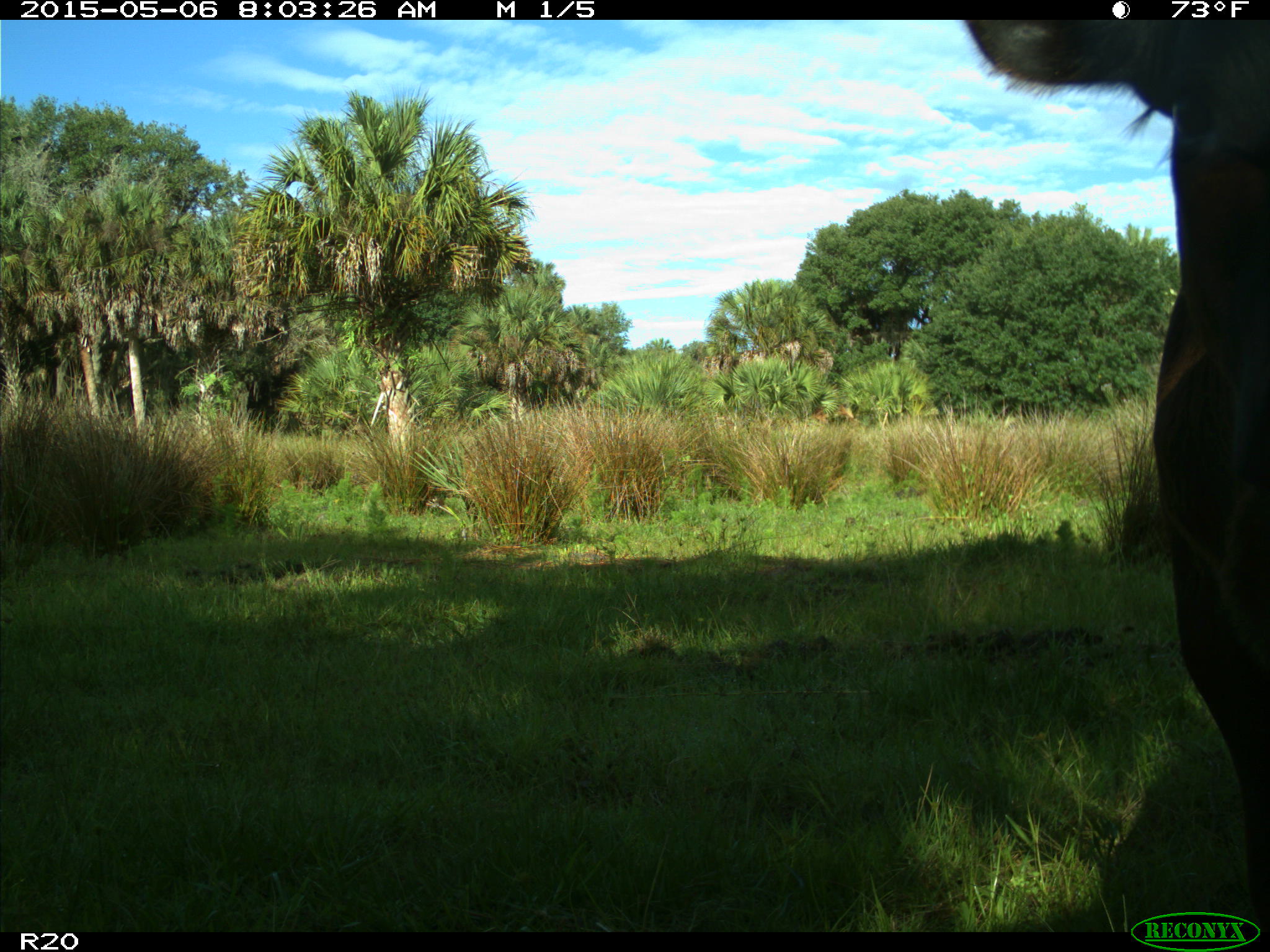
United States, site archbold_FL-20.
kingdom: Animalia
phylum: Chordata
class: Mammalia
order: Artiodactyla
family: Bovidae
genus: Bos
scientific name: Bos taurus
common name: domestic cow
Bos taurus (domestic cow).